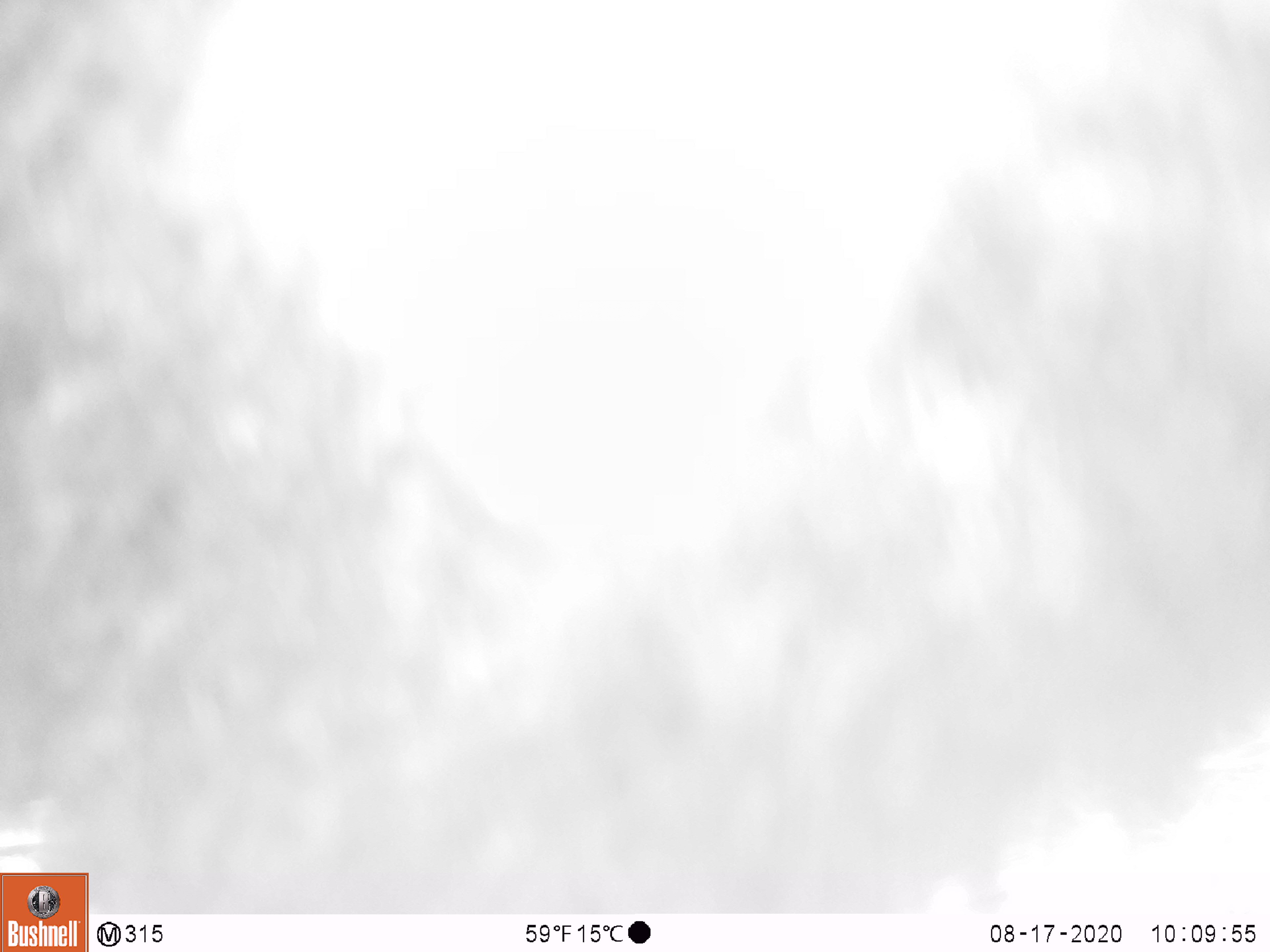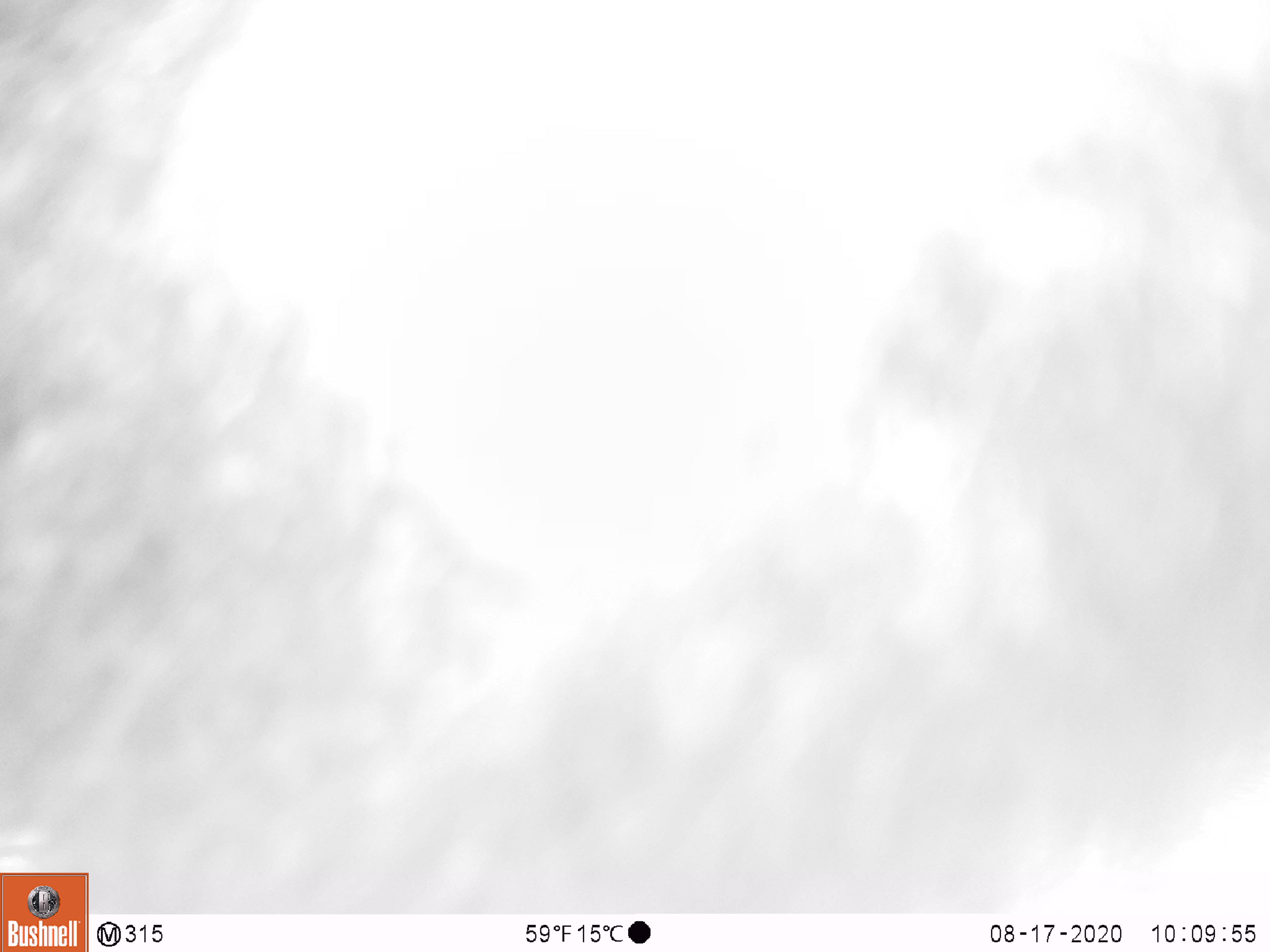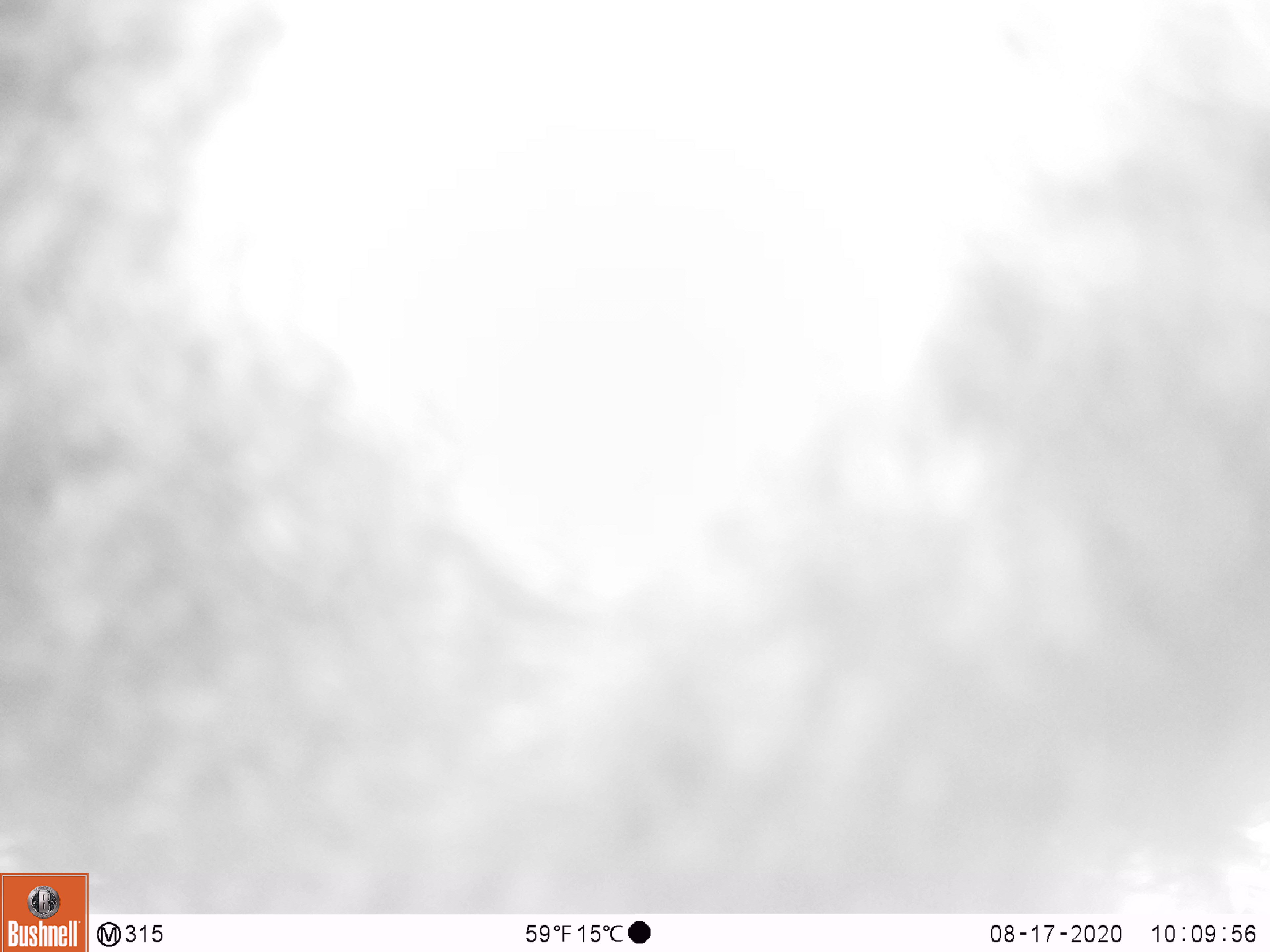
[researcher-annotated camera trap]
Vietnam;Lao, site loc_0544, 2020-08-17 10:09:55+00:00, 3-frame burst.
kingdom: Animalia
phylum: Chordata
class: Mammalia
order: Carnivora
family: Ursidae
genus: Ursus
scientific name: Ursus thibetanus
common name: asian black bear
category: asiatic black bear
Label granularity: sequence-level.